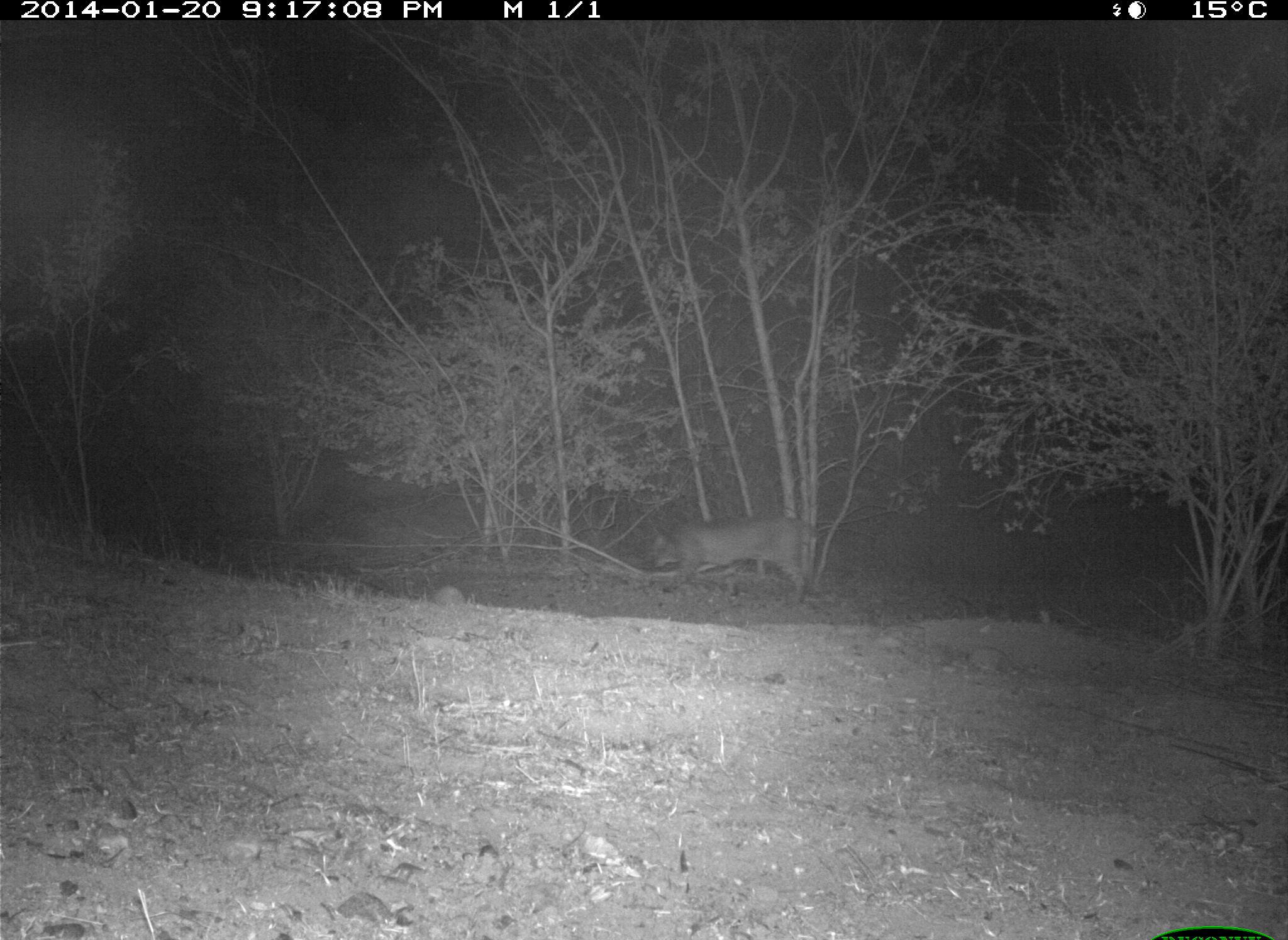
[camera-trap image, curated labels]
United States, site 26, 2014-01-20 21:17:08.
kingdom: Animalia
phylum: Chordata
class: Mammalia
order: Carnivora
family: Felidae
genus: Lynx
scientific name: Lynx rufus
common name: bobcat